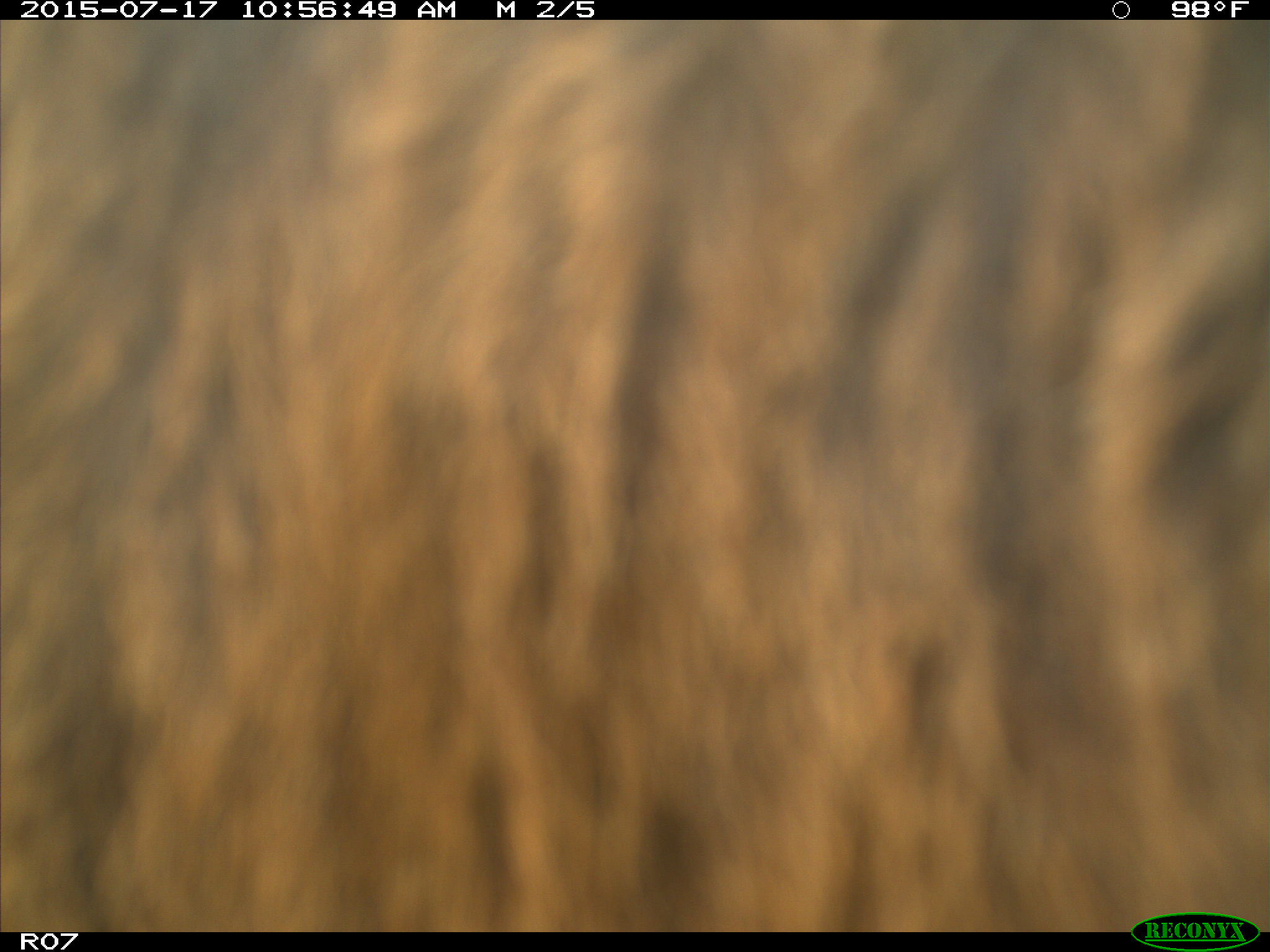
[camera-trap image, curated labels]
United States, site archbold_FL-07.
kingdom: Animalia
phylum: Chordata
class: Mammalia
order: Artiodactyla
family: Bovidae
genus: Bos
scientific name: Bos taurus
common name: domestic cow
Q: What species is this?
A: Bos taurus (domestic cow).